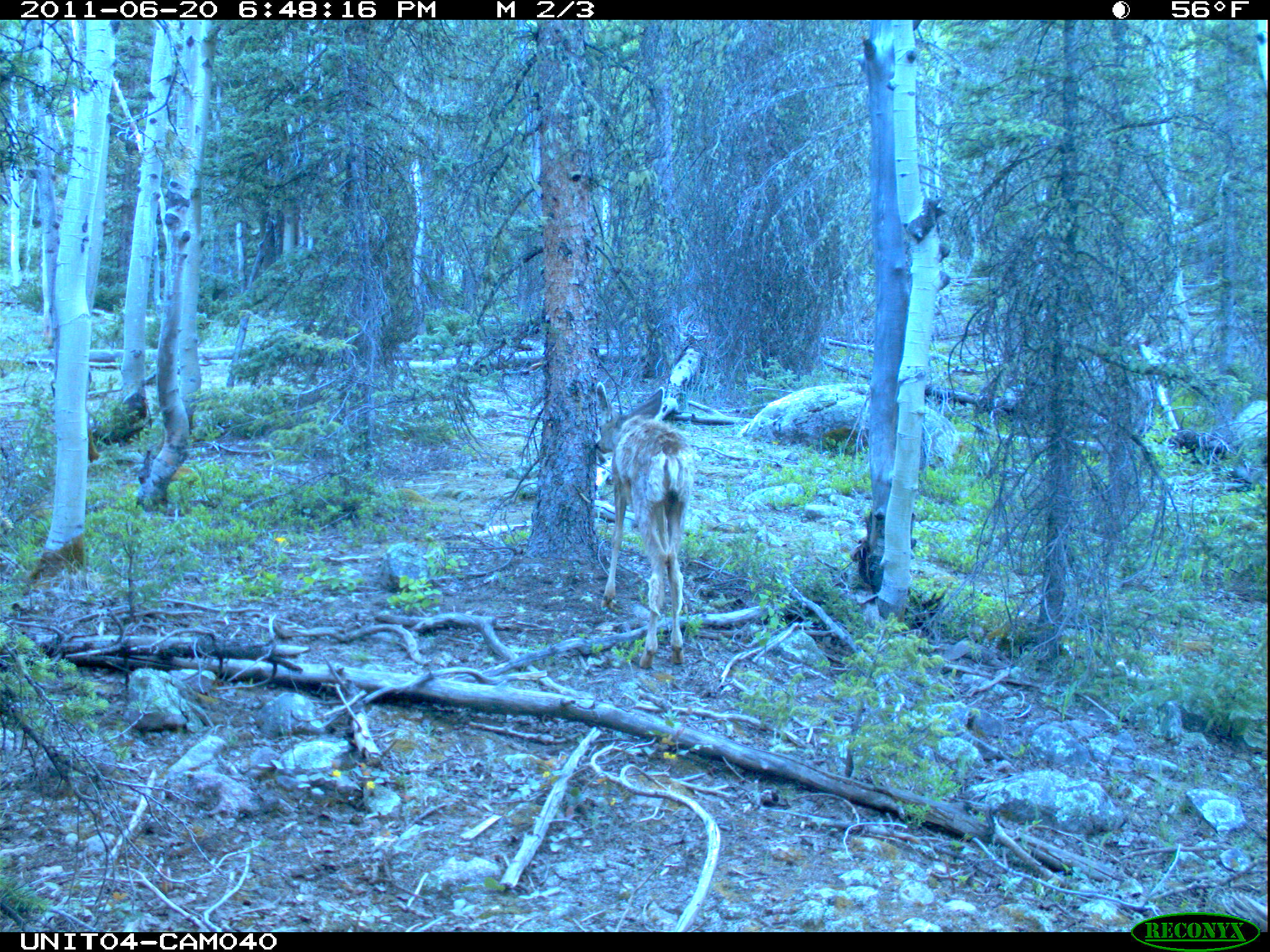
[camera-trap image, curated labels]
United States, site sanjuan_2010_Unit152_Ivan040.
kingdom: Animalia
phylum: Chordata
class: Mammalia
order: Artiodactyla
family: Cervidae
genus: Odocoileus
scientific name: Odocoileus hemionus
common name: mule deer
Odocoileus hemionus (mule deer).